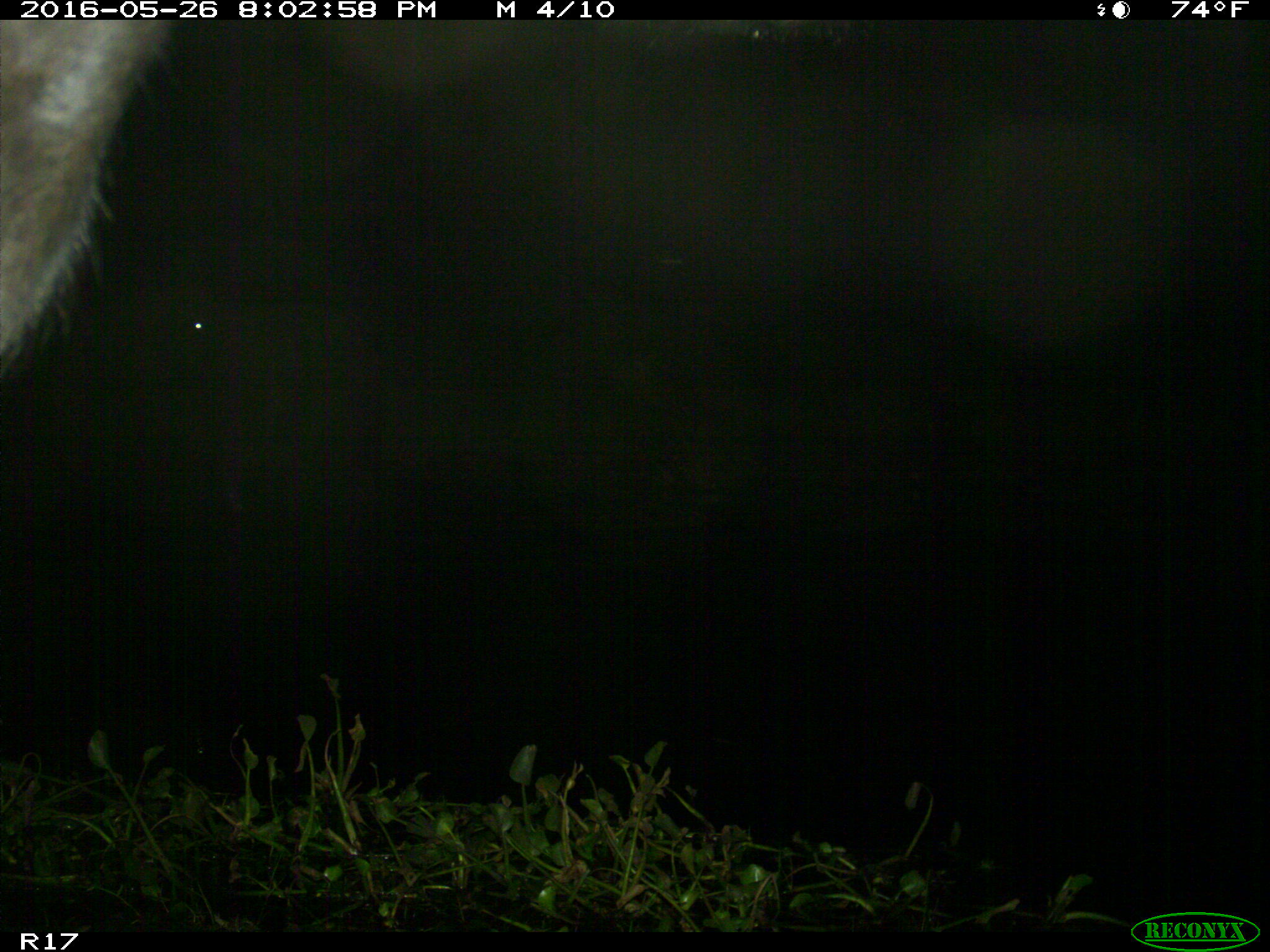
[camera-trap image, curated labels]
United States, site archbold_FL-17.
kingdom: Animalia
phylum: Chordata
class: Mammalia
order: Artiodactyla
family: Bovidae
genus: Bos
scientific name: Bos taurus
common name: domestic cow